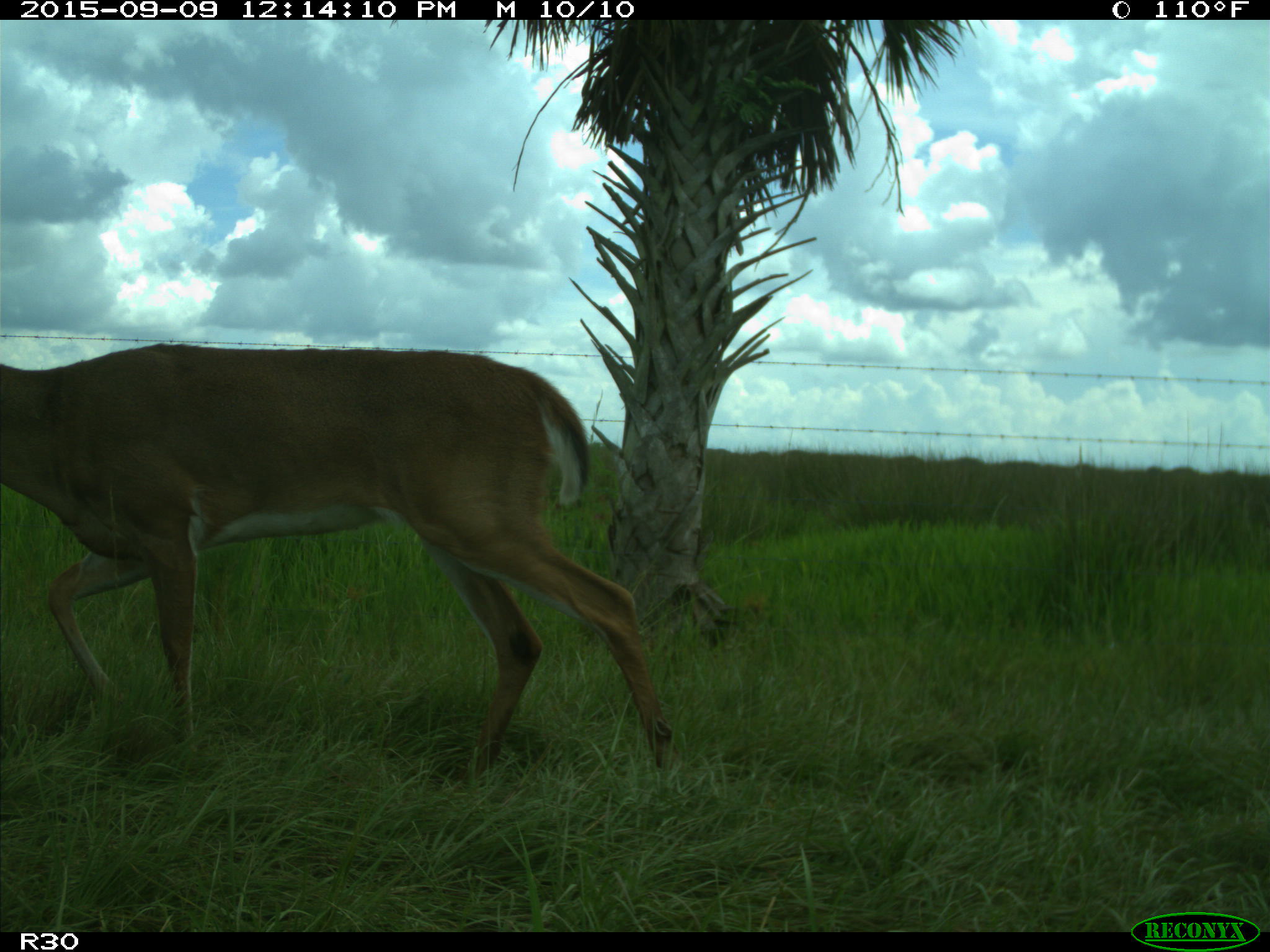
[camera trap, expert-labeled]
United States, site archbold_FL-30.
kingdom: Animalia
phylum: Chordata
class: Mammalia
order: Artiodactyla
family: Cervidae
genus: Odocoileus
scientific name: Odocoileus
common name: deer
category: unidentified deer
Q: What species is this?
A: Unidentified deer (deer) (Odocoileus).